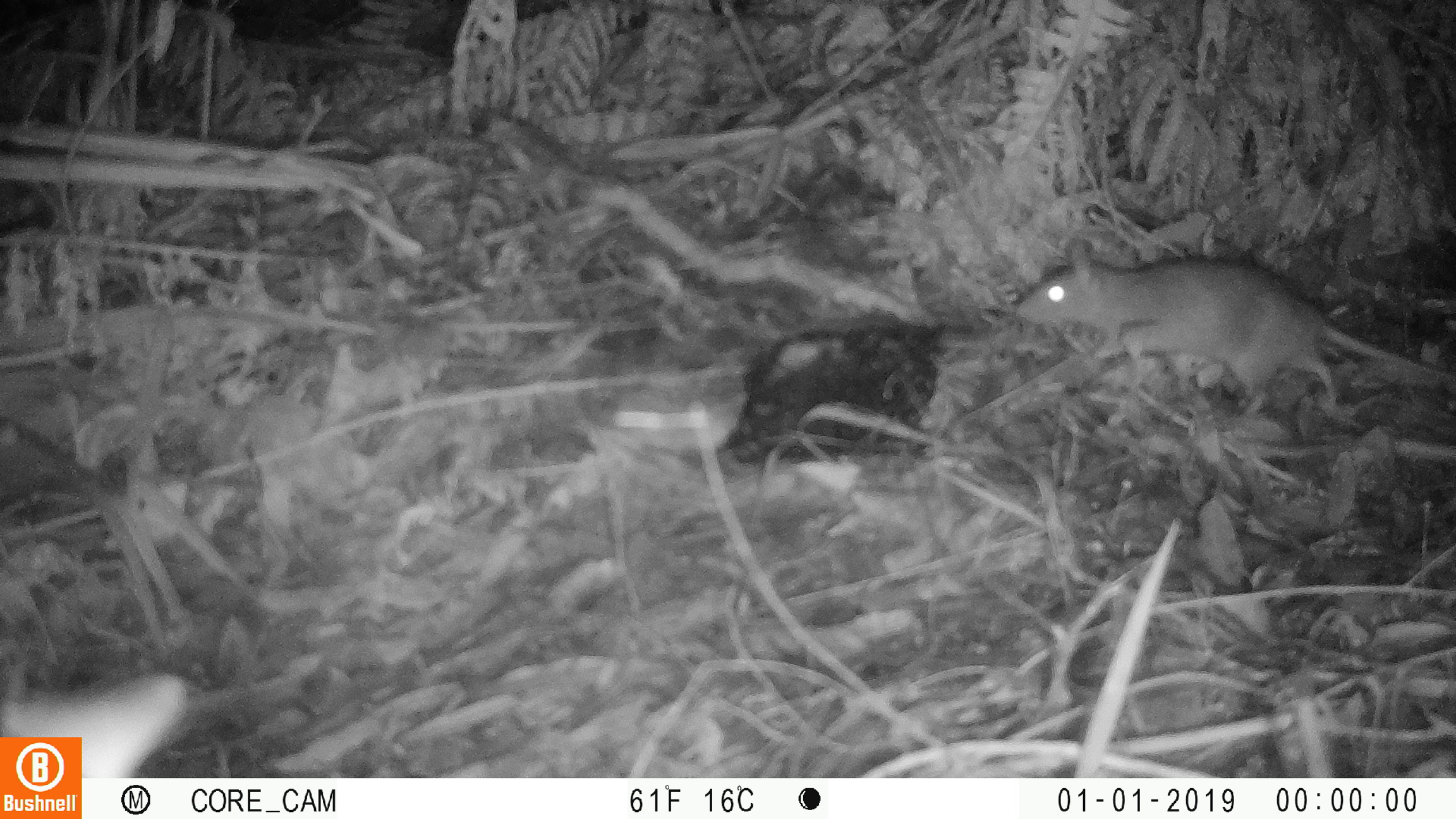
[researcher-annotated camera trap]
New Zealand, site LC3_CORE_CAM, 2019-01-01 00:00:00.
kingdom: Animalia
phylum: Chordata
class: Mammalia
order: Rodentia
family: Muridae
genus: Rattus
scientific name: Rattus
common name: rat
Rat (Rattus).